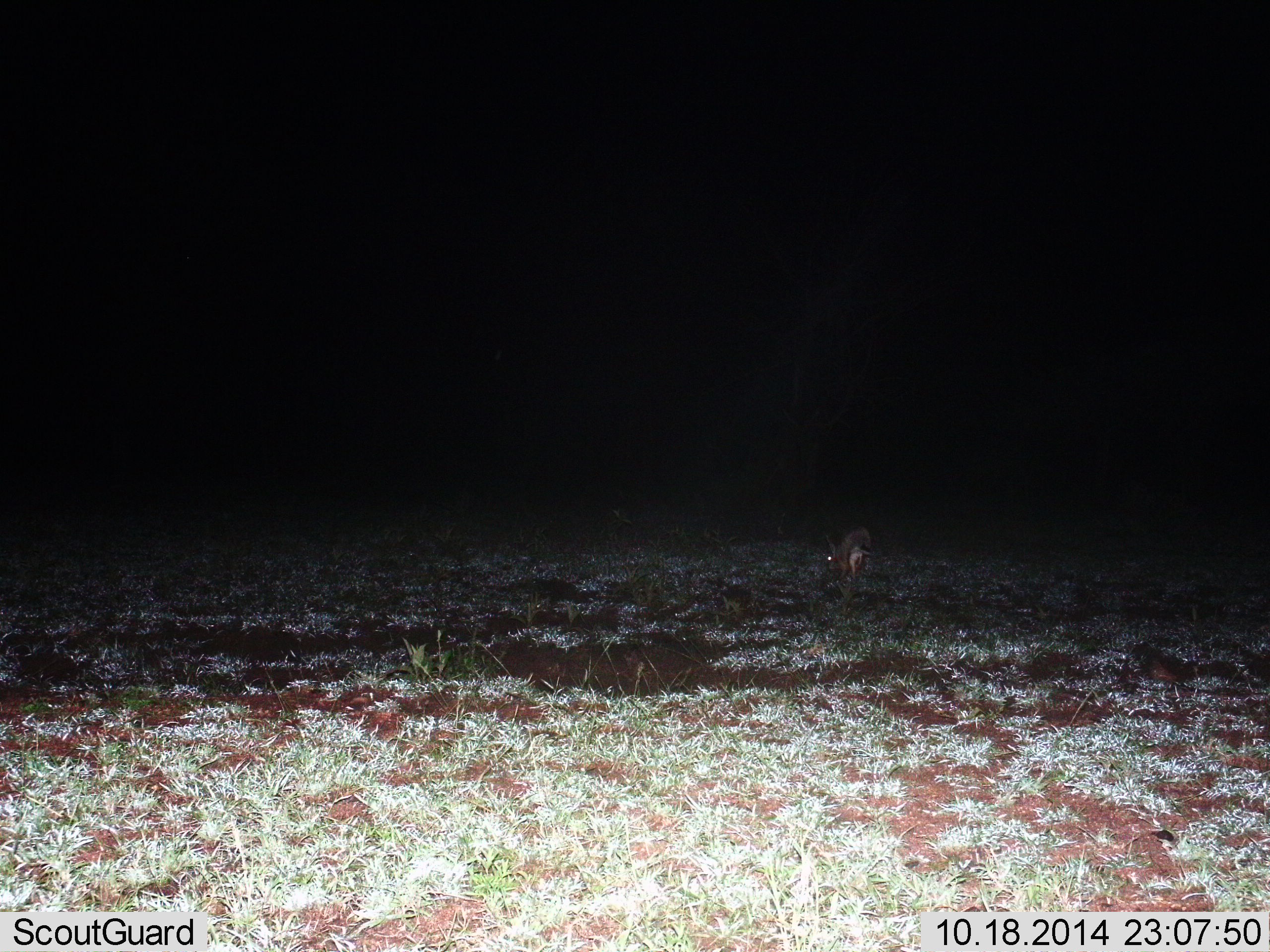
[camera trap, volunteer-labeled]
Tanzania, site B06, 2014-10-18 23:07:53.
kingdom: Animalia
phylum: Chordata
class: Mammalia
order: Lagomorpha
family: Leporidae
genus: Lepus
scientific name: Lepus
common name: hare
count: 1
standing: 40%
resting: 0%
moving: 60%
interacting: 0%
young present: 0%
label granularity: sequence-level